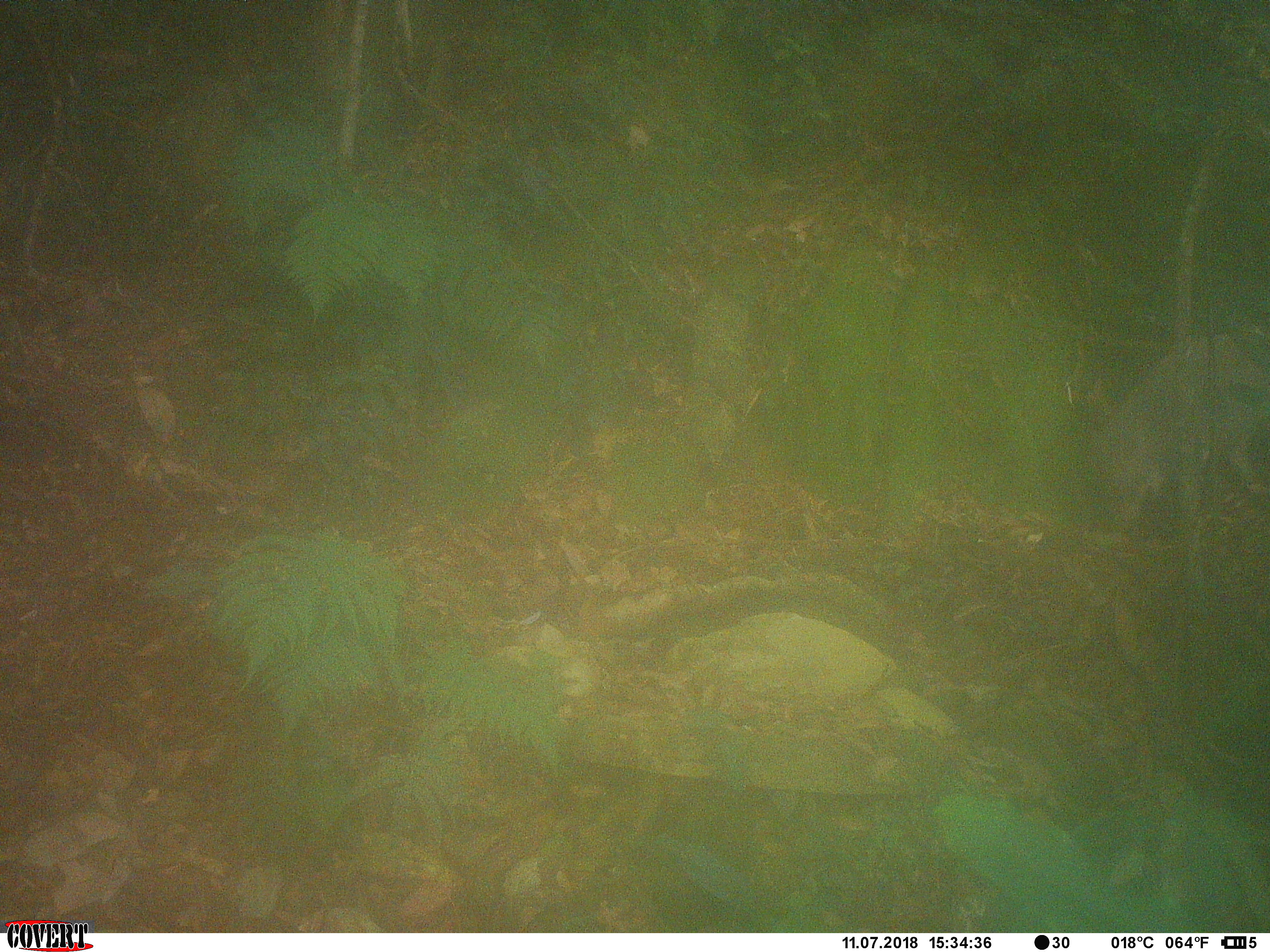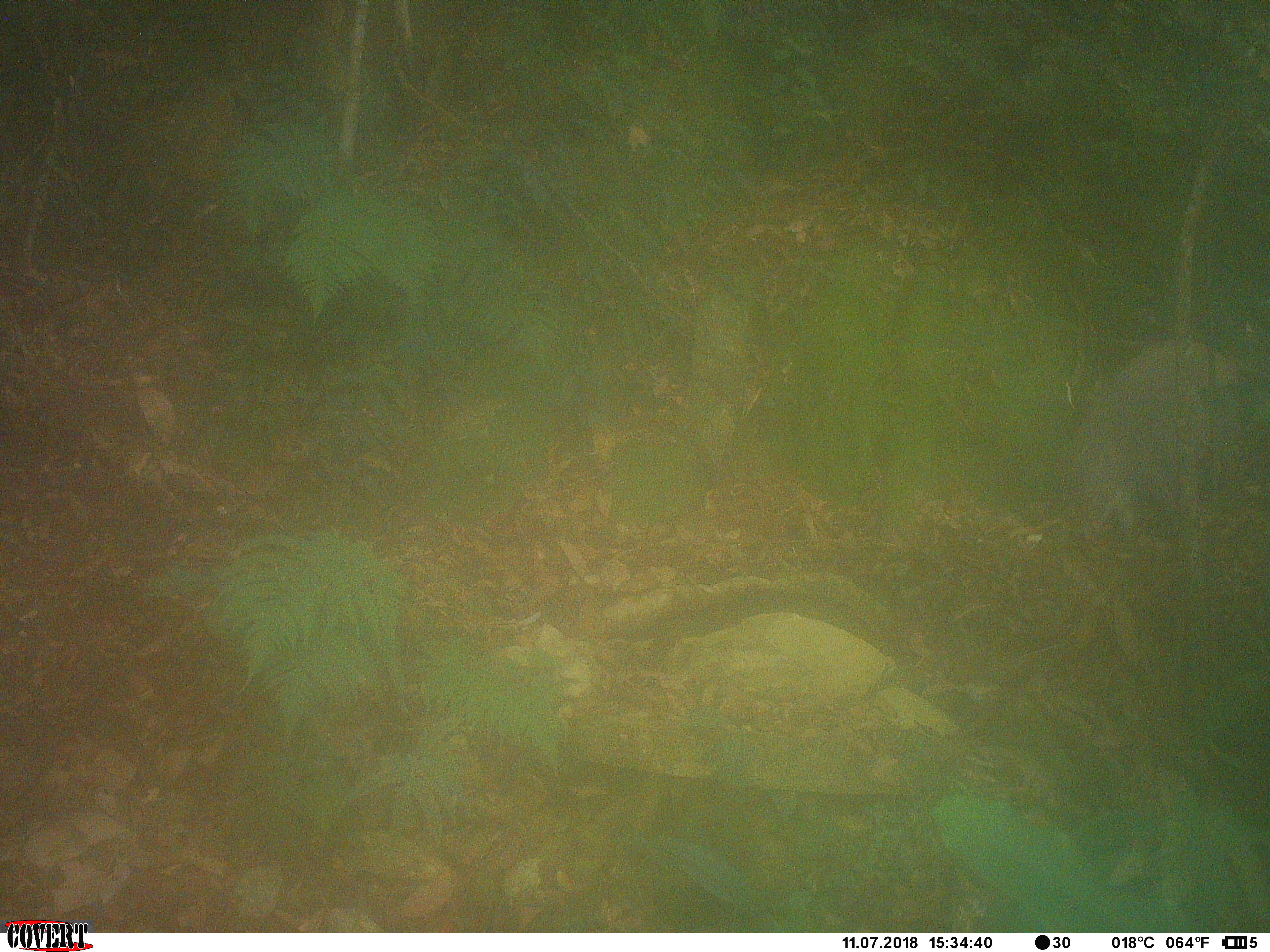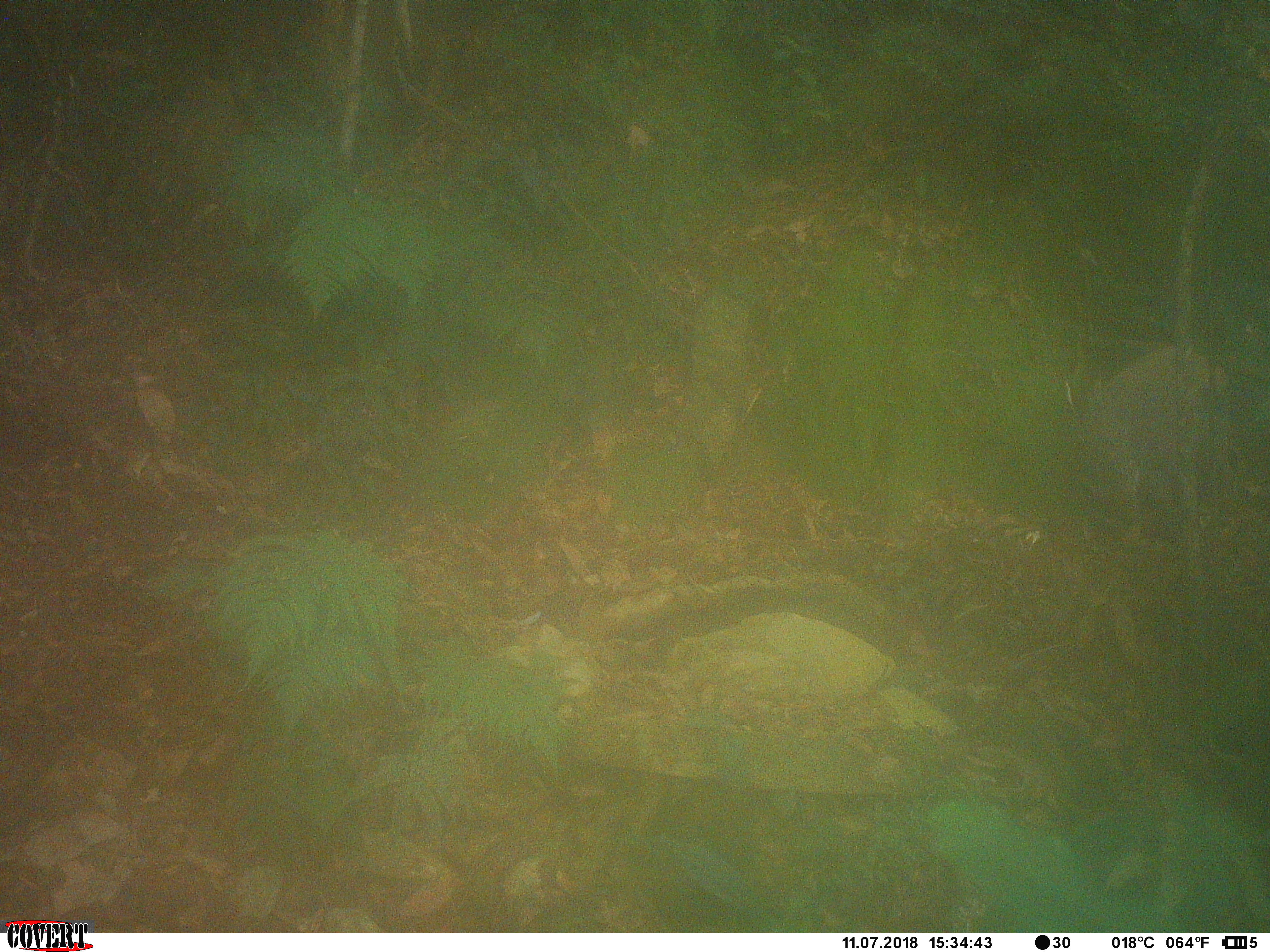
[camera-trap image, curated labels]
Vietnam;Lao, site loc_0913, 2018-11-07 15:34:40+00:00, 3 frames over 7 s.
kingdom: Animalia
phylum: Chordata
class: Mammalia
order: Artiodactyla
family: Suidae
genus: Sus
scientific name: Sus scrofa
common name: eurasian wild pig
Eurasian wild pig (Sus scrofa). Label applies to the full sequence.